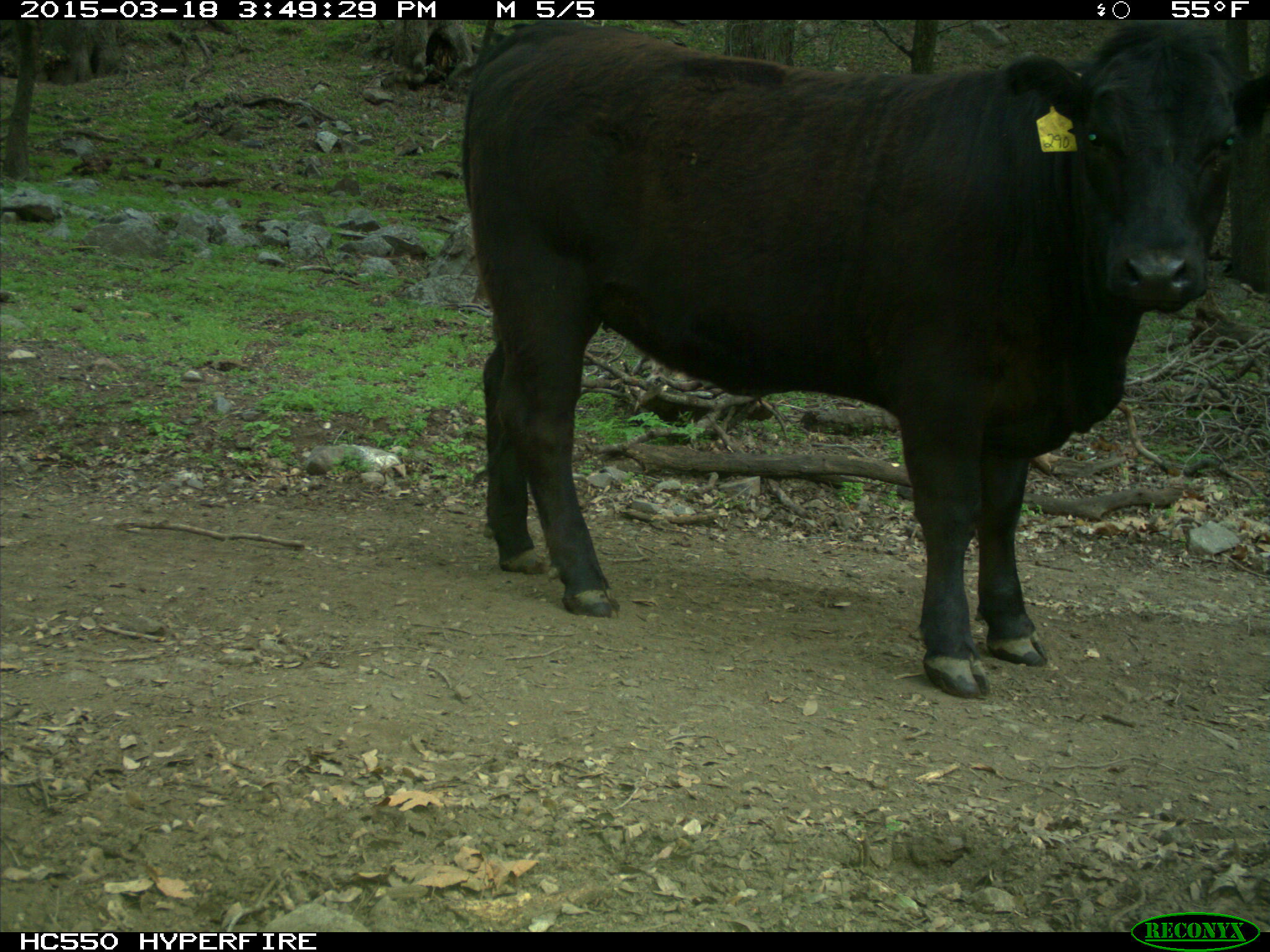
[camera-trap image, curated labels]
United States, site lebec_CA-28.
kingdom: Animalia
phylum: Chordata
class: Mammalia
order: Artiodactyla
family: Bovidae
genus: Bos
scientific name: Bos taurus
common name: domestic cow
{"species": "Bos taurus (domestic cow)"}